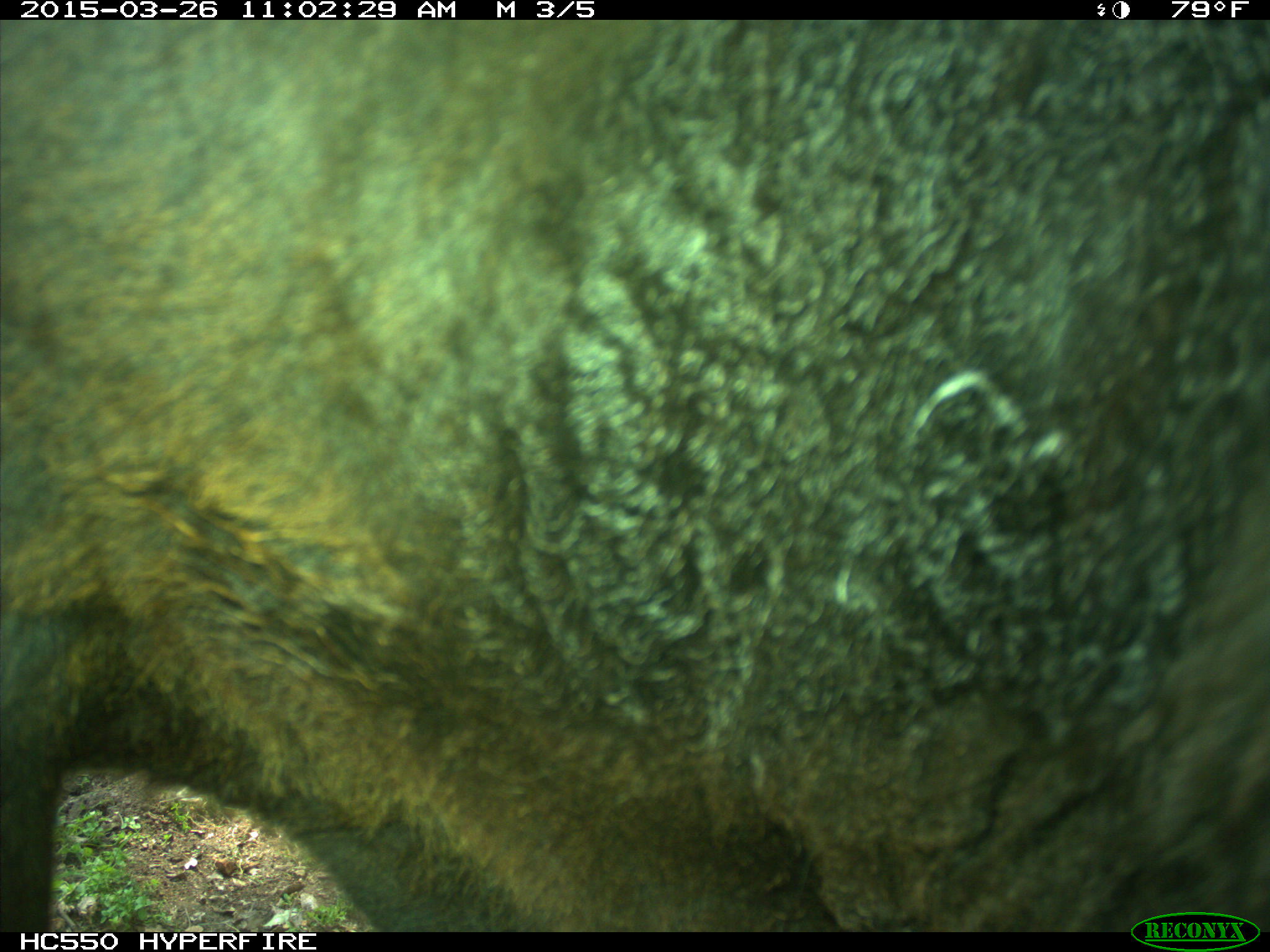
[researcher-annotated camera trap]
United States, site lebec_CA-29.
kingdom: Animalia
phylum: Chordata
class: Mammalia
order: Artiodactyla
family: Bovidae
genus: Bos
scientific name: Bos taurus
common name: domestic cow